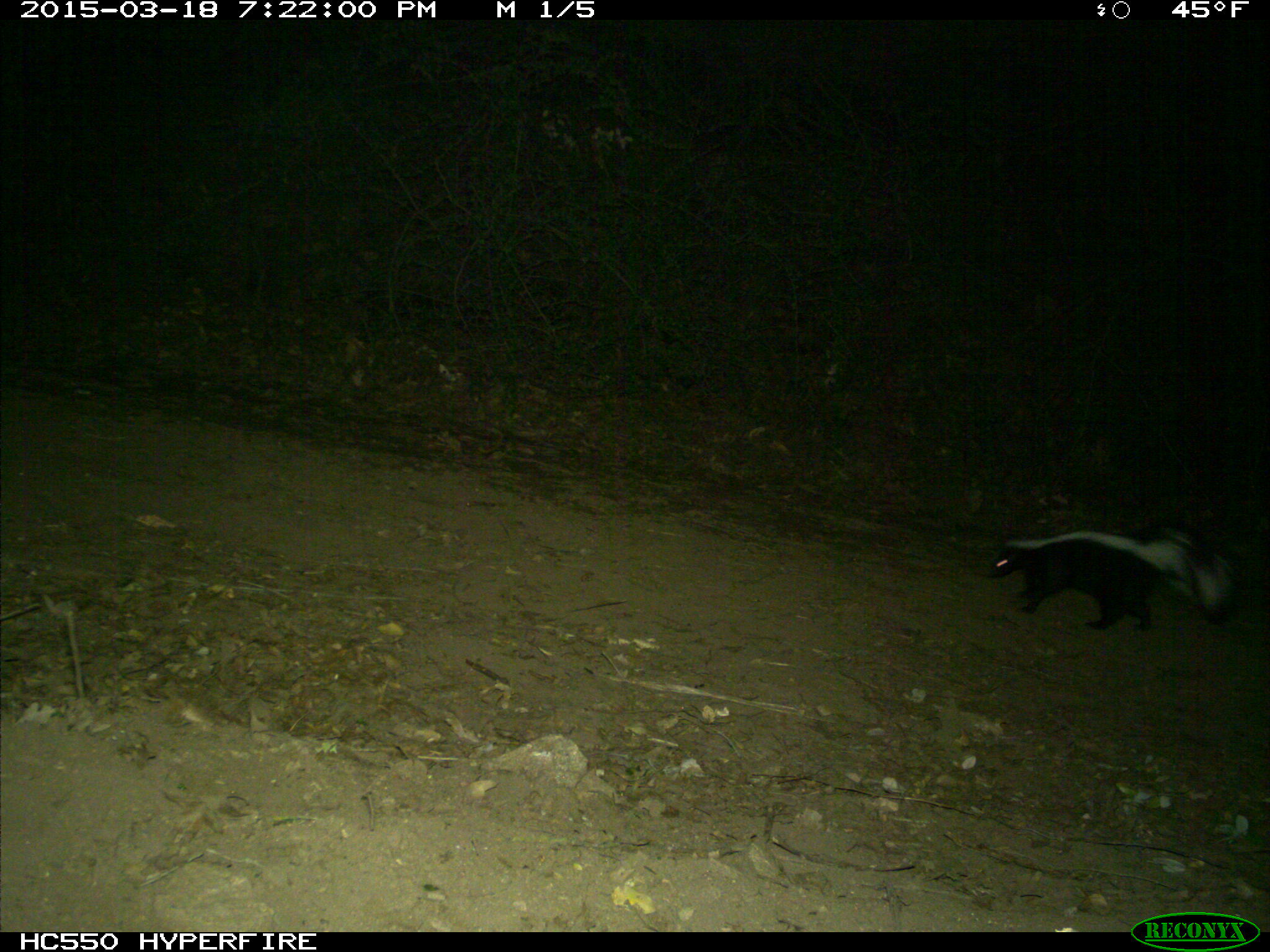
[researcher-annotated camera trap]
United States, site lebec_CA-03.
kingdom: Animalia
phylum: Chordata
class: Mammalia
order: Carnivora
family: Mephitidae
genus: Mephitis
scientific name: Mephitis mephitis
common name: striped skunk